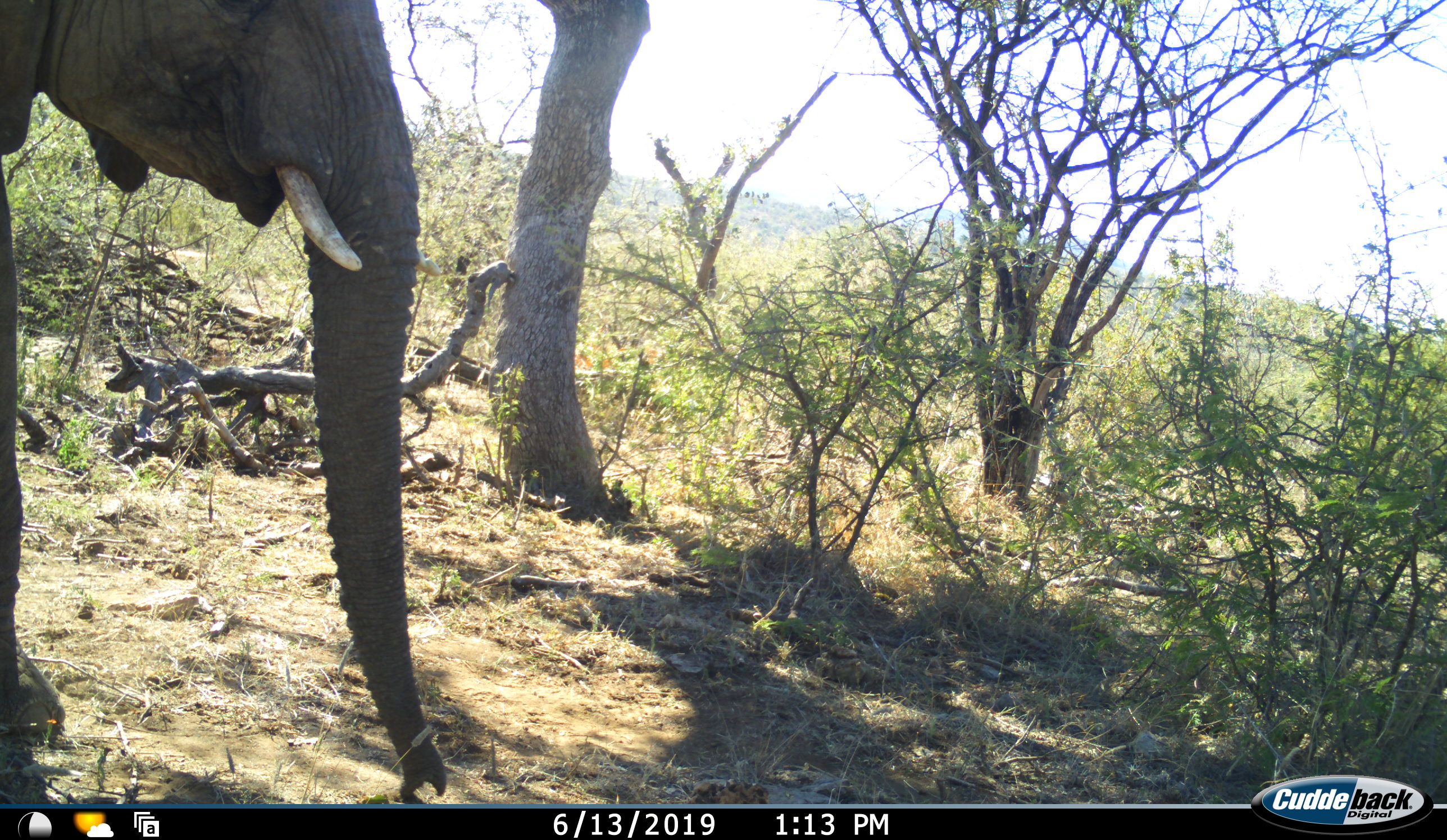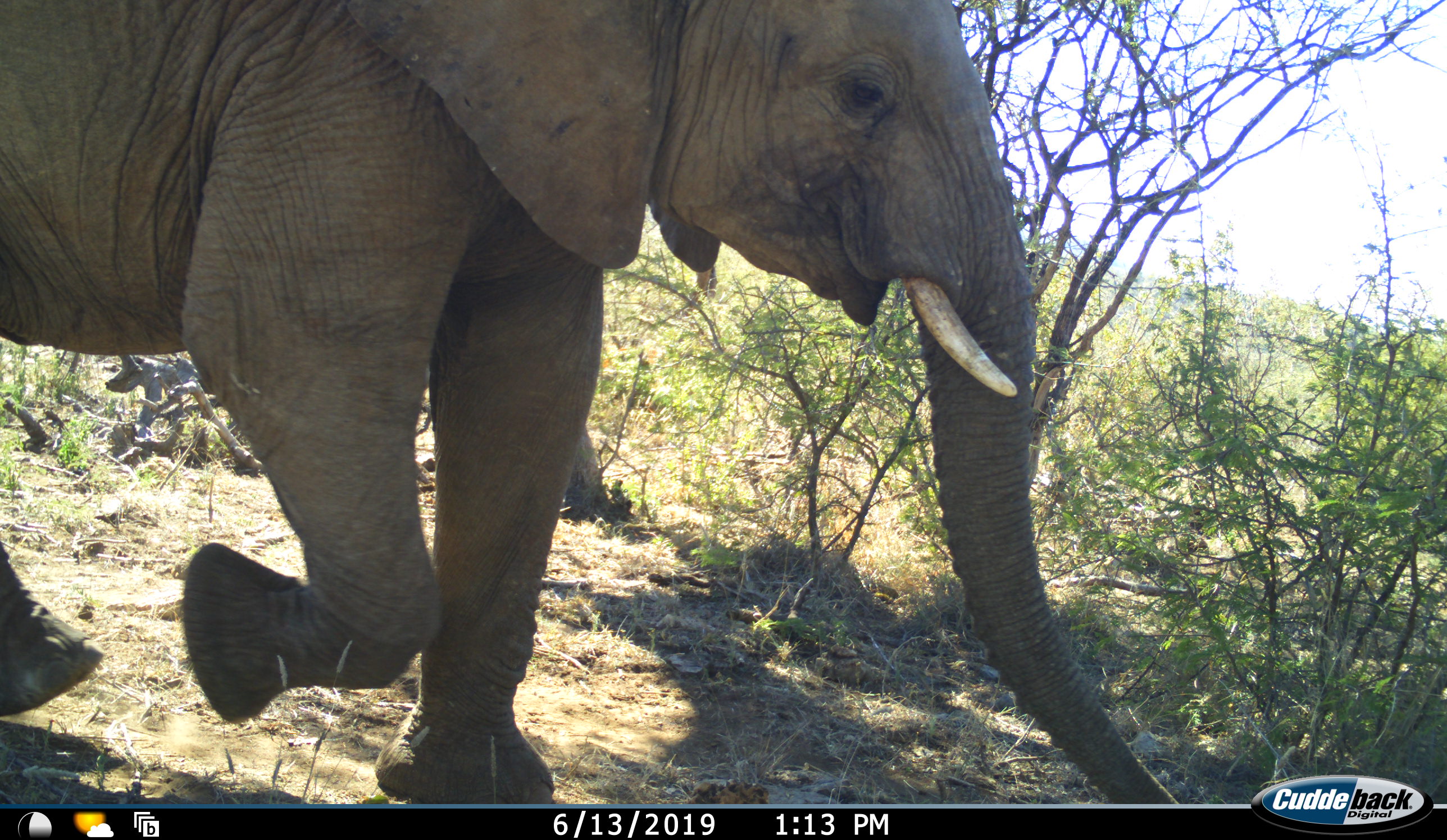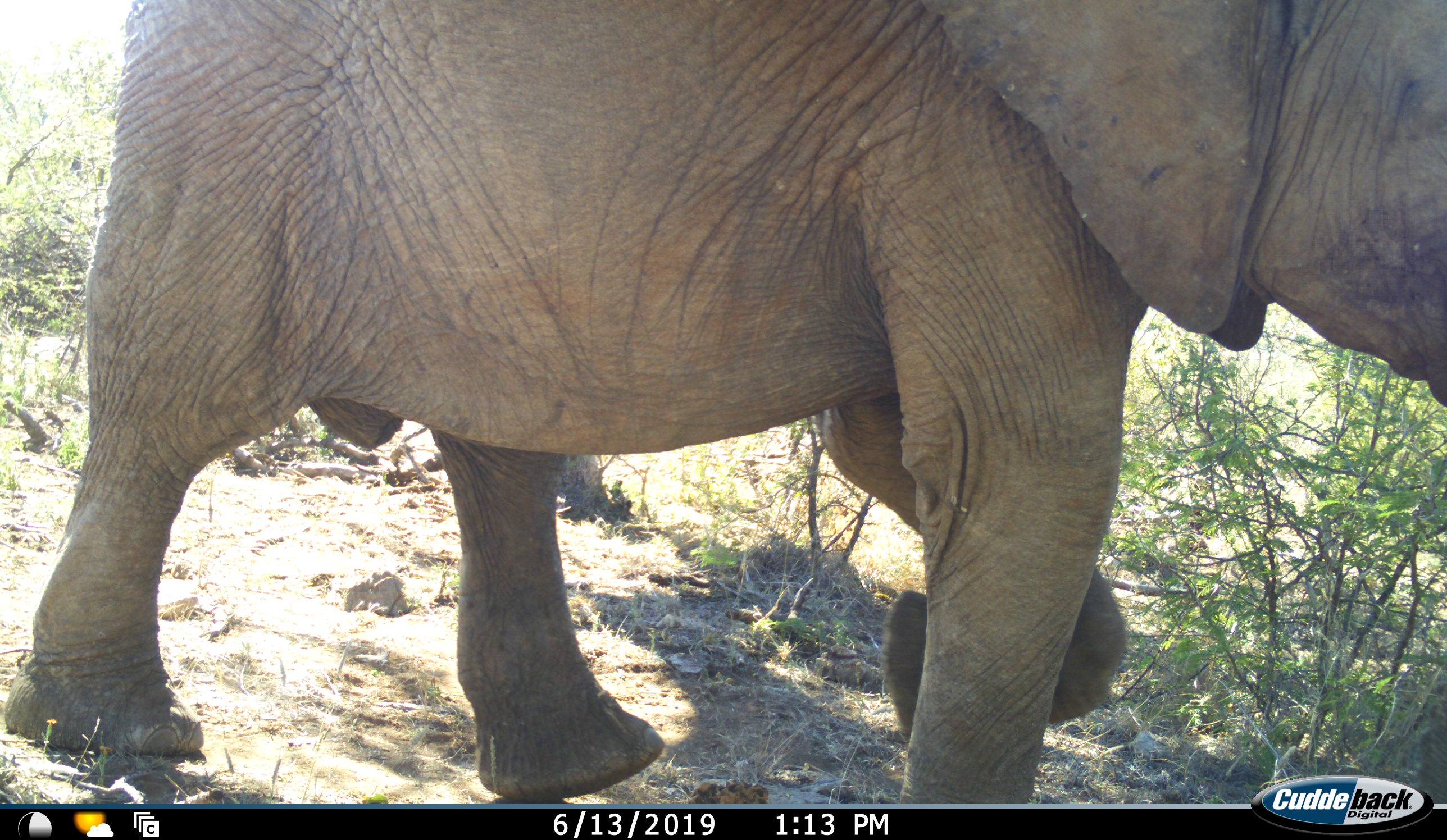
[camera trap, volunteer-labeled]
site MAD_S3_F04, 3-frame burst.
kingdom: Animalia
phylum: Chordata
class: Mammalia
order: Proboscidea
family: Elephantidae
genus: Loxodonta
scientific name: Loxodonta africana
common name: african bush elephant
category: elephant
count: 1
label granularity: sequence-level